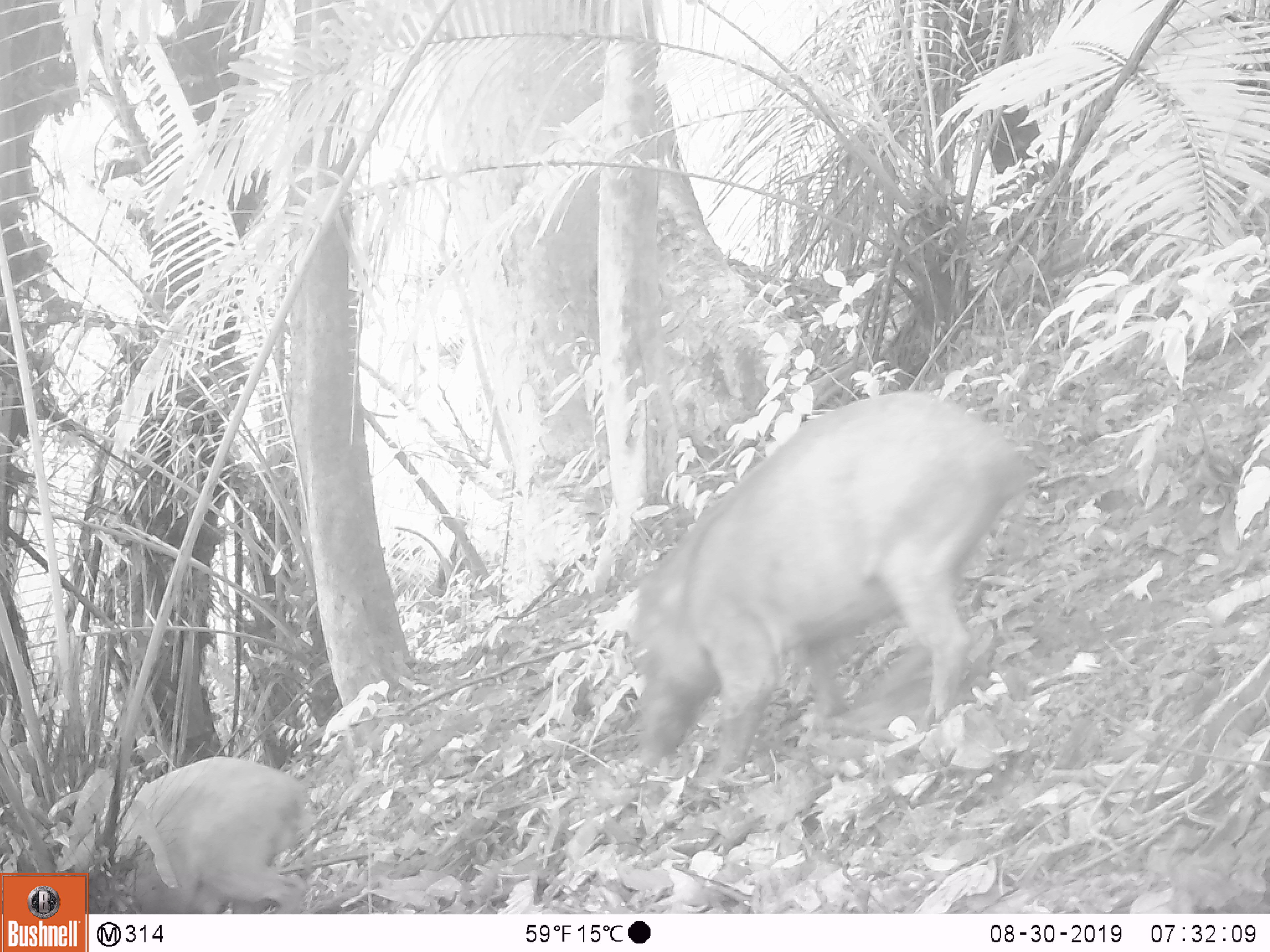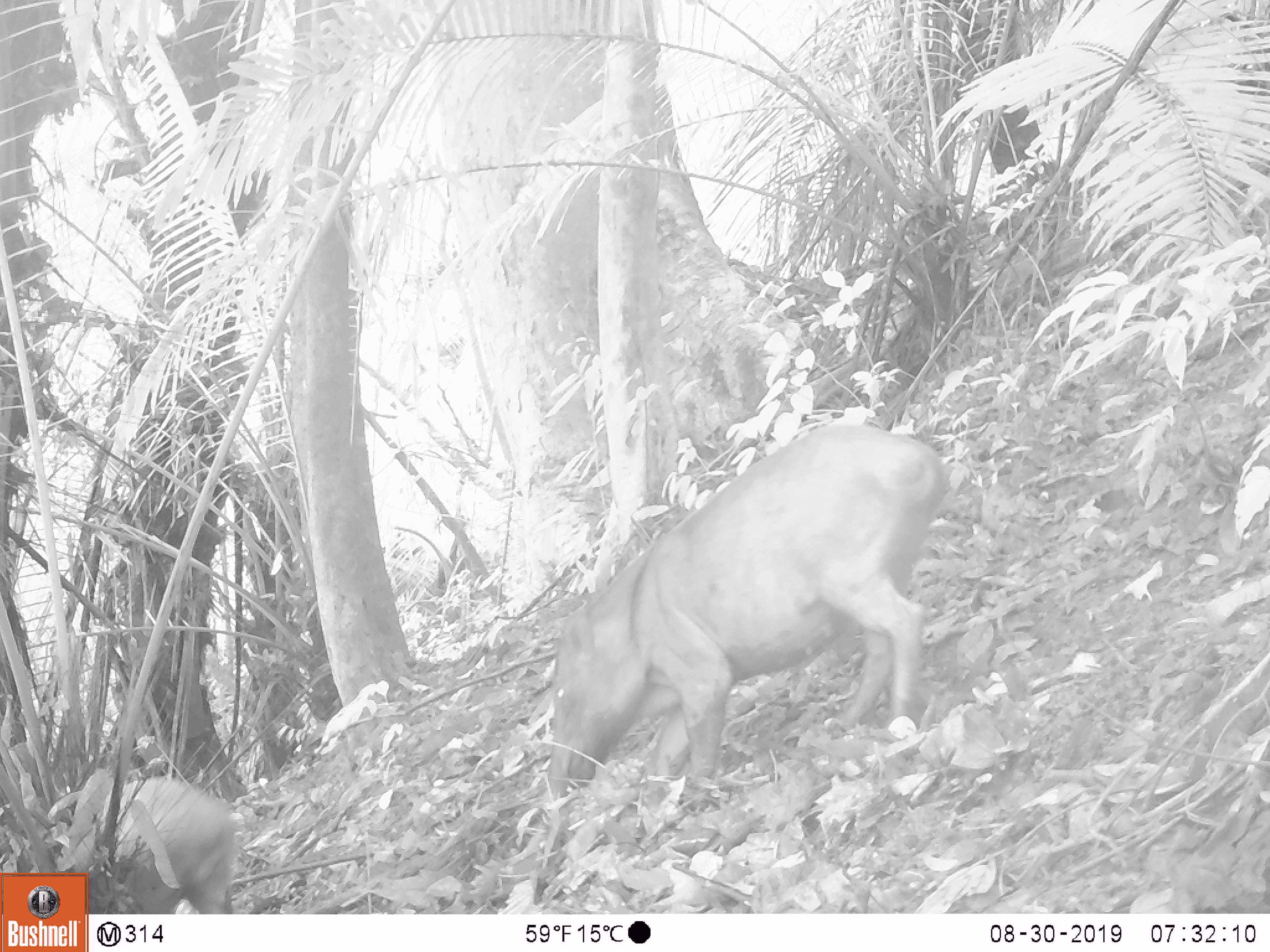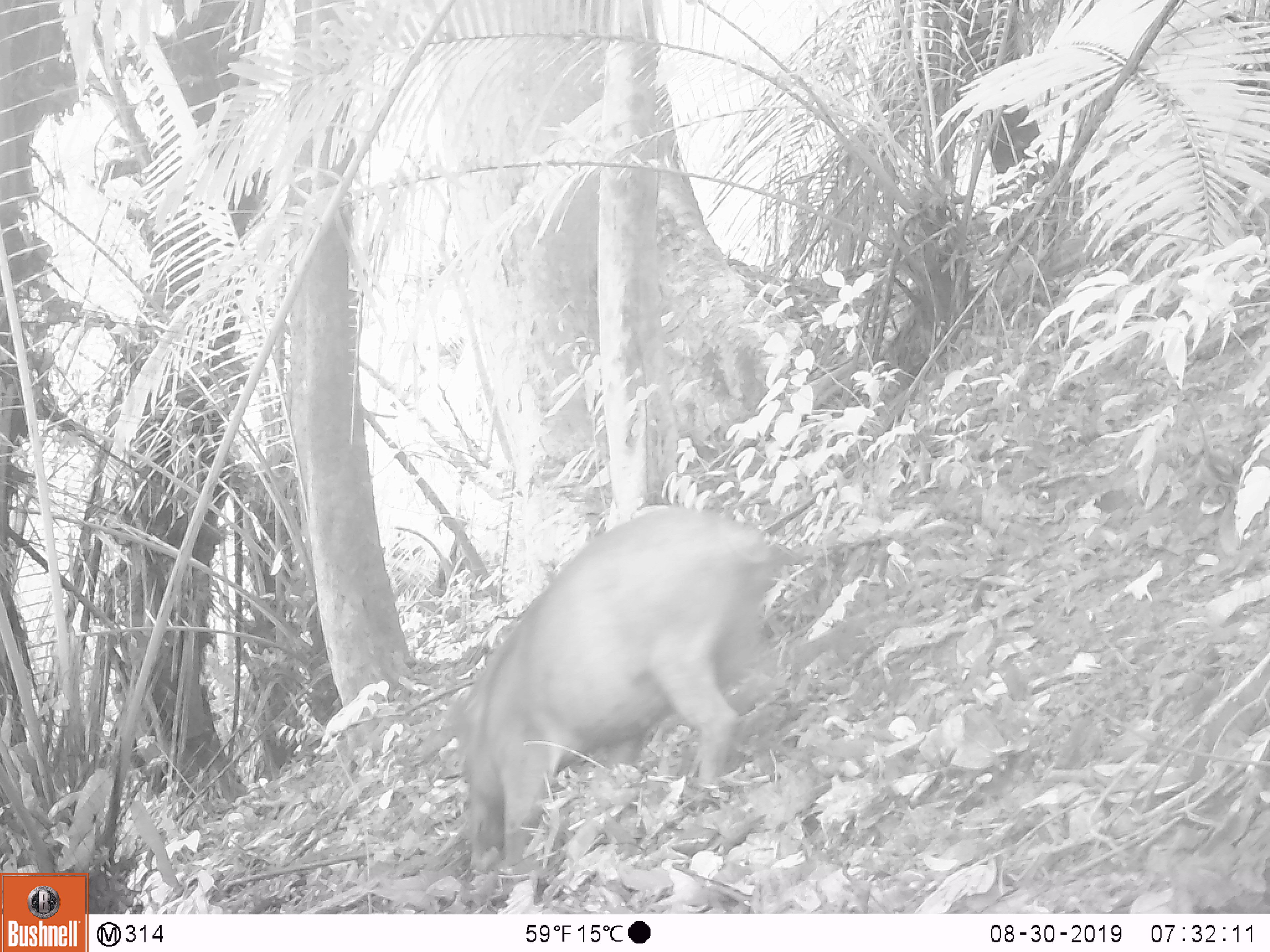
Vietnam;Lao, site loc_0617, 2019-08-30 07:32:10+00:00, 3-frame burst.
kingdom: Animalia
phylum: Chordata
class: Mammalia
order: Artiodactyla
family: Suidae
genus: Sus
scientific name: Sus scrofa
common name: eurasian wild pig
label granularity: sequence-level